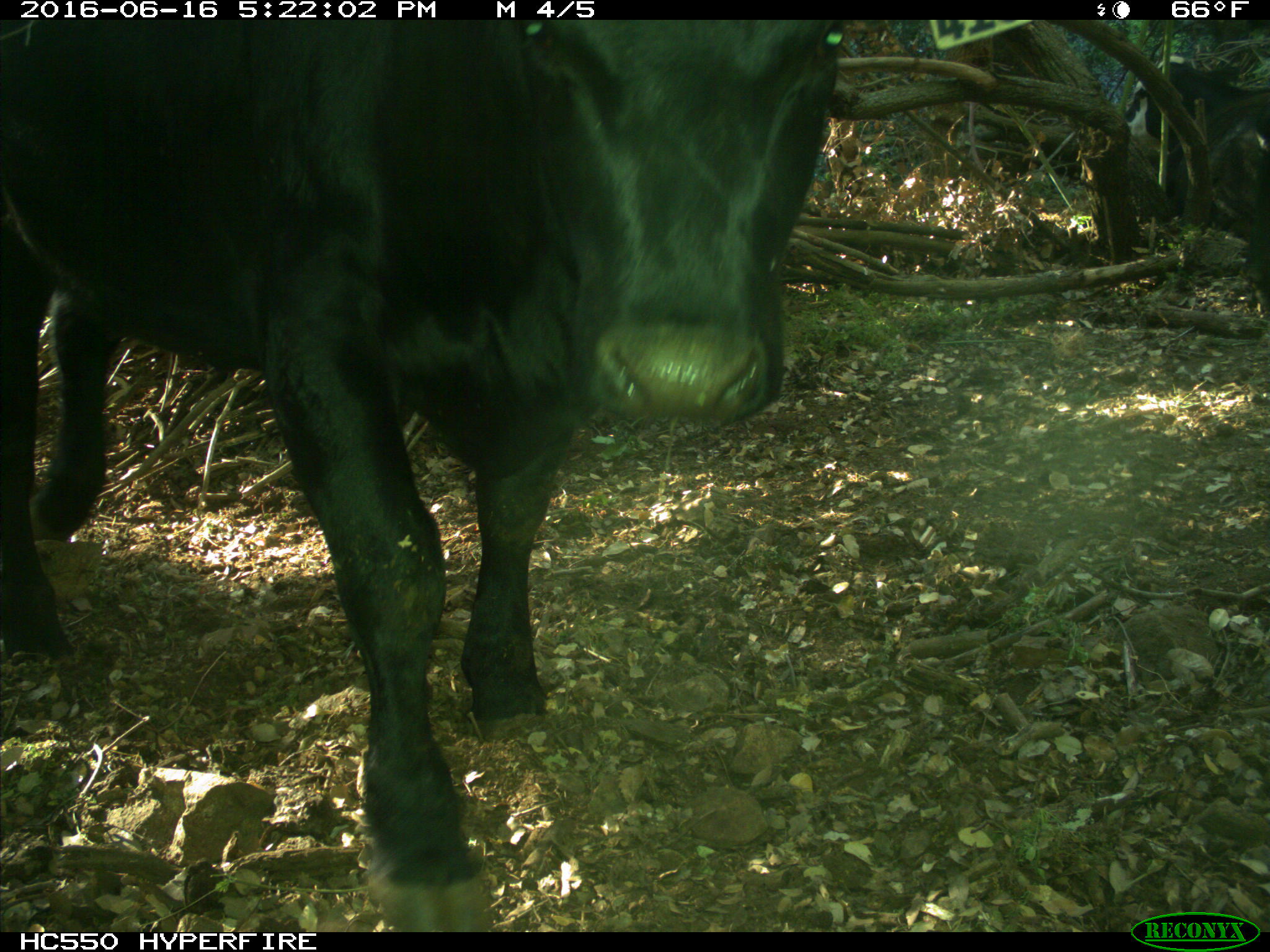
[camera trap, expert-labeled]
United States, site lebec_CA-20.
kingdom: Animalia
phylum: Chordata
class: Mammalia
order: Artiodactyla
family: Bovidae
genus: Bos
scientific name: Bos taurus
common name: domestic cow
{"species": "Bos taurus (domestic cow)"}